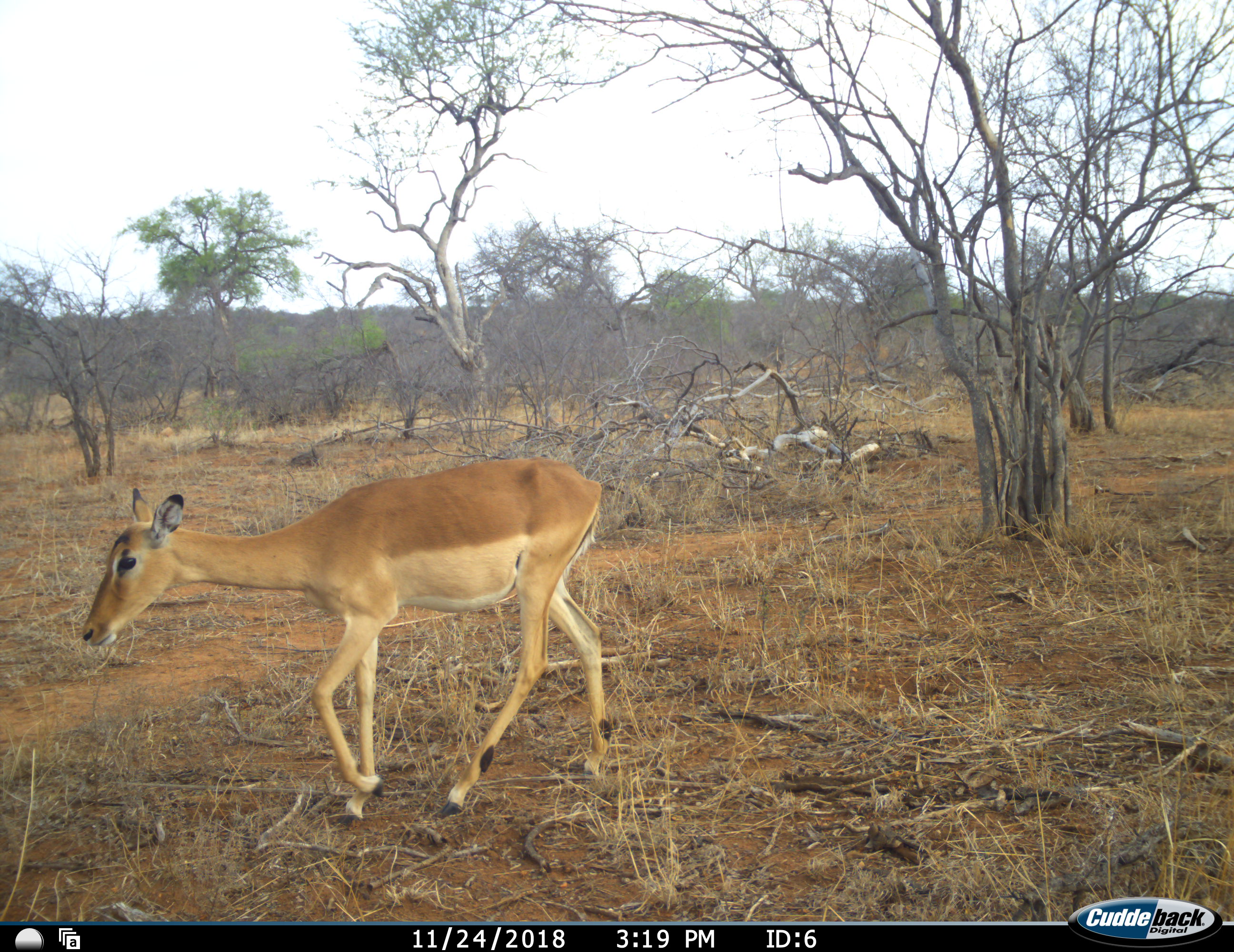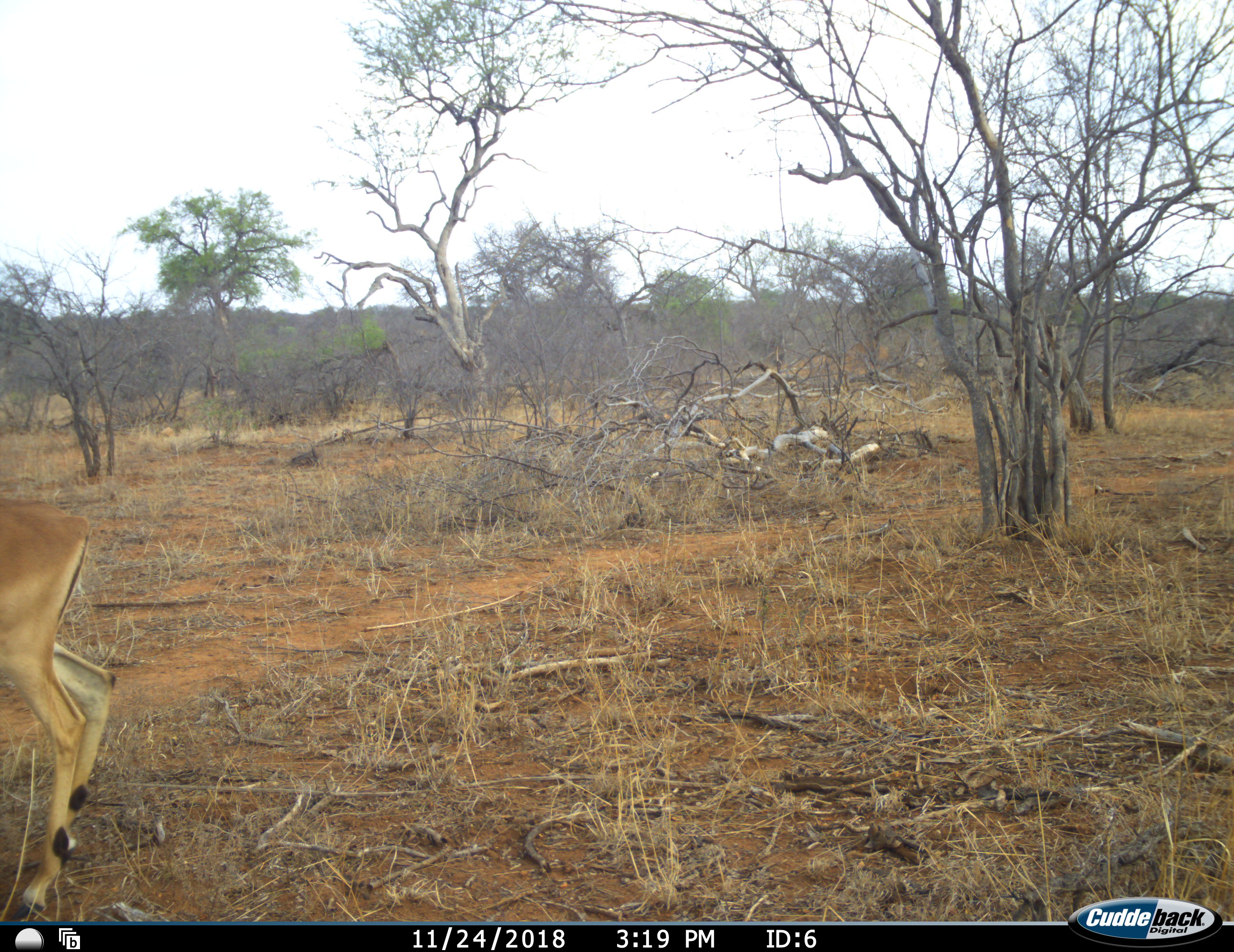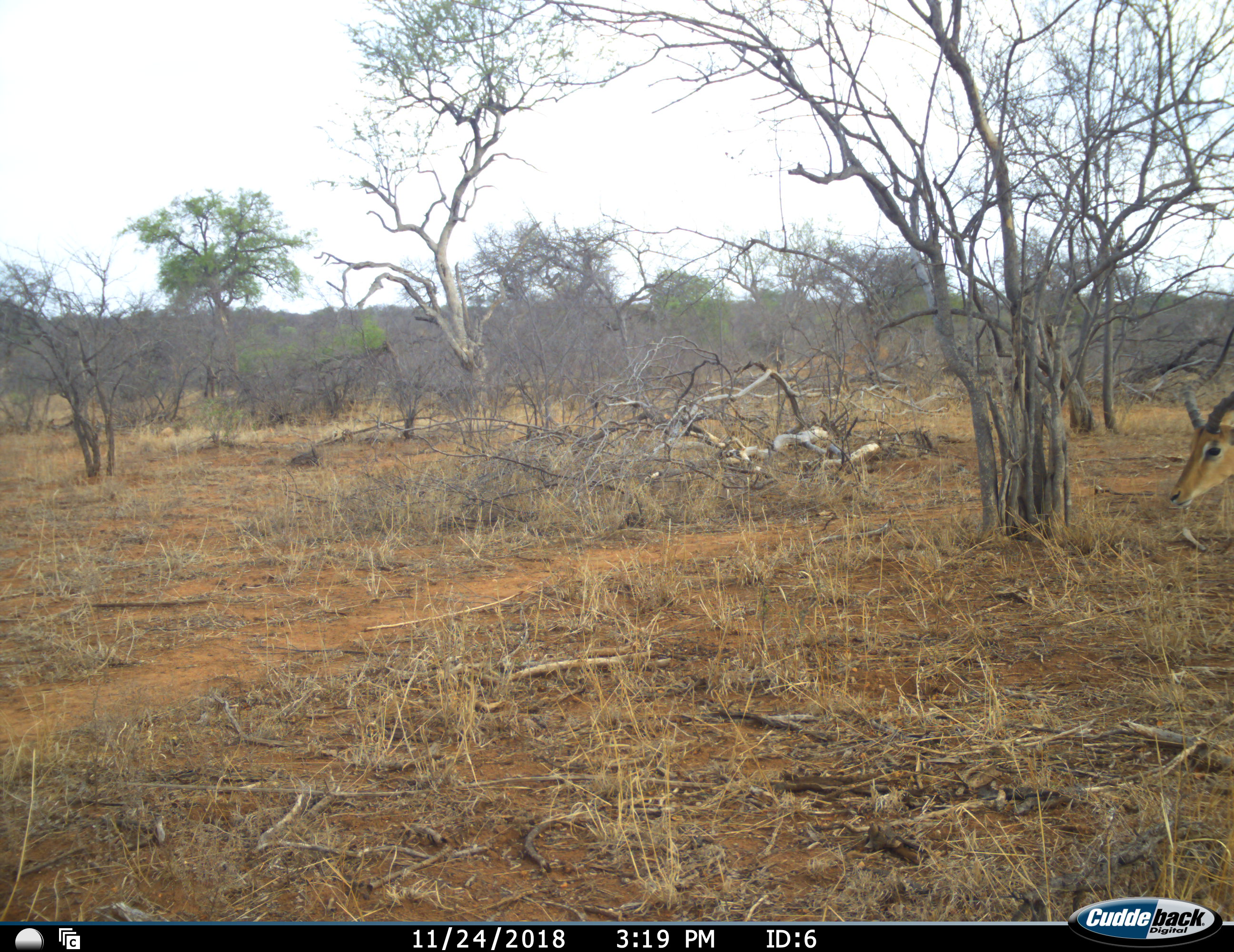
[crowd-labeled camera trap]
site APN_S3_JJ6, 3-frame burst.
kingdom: Animalia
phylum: Chordata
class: Mammalia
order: Artiodactyla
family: Bovidae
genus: Aepyceros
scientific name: Aepyceros melampus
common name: impala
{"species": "impala (Aepyceros melampus)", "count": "2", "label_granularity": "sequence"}